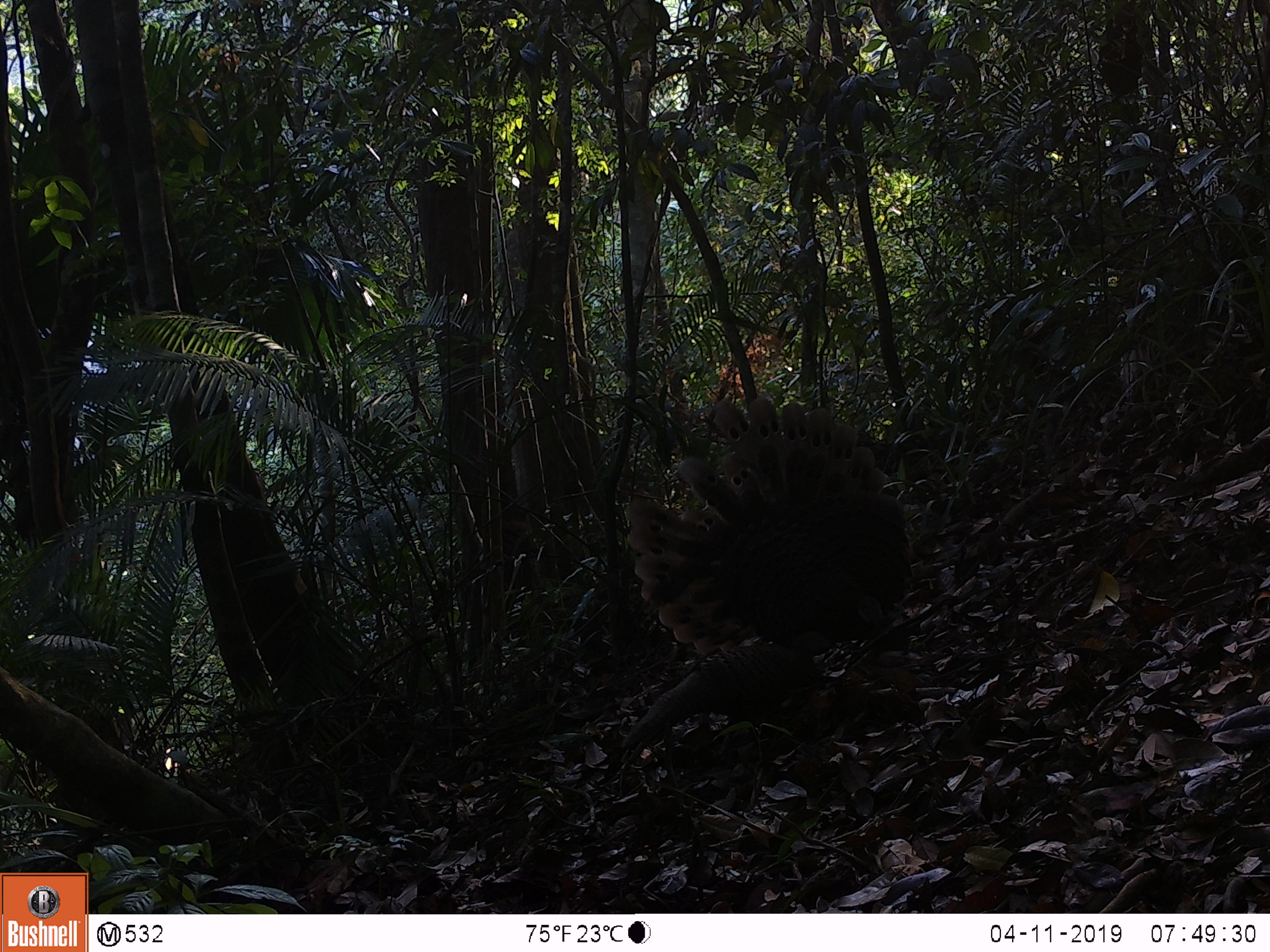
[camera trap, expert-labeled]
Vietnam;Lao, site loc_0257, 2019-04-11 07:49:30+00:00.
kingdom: Animalia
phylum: Chordata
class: Aves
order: Galliformes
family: Phasianidae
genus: Polyplectron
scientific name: Polyplectron bicalcaratum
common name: gray peacock-pheasant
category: grey peacock pheasant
Grey peacock pheasant (gray peacock-pheasant) (Polyplectron bicalcaratum). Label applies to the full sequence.